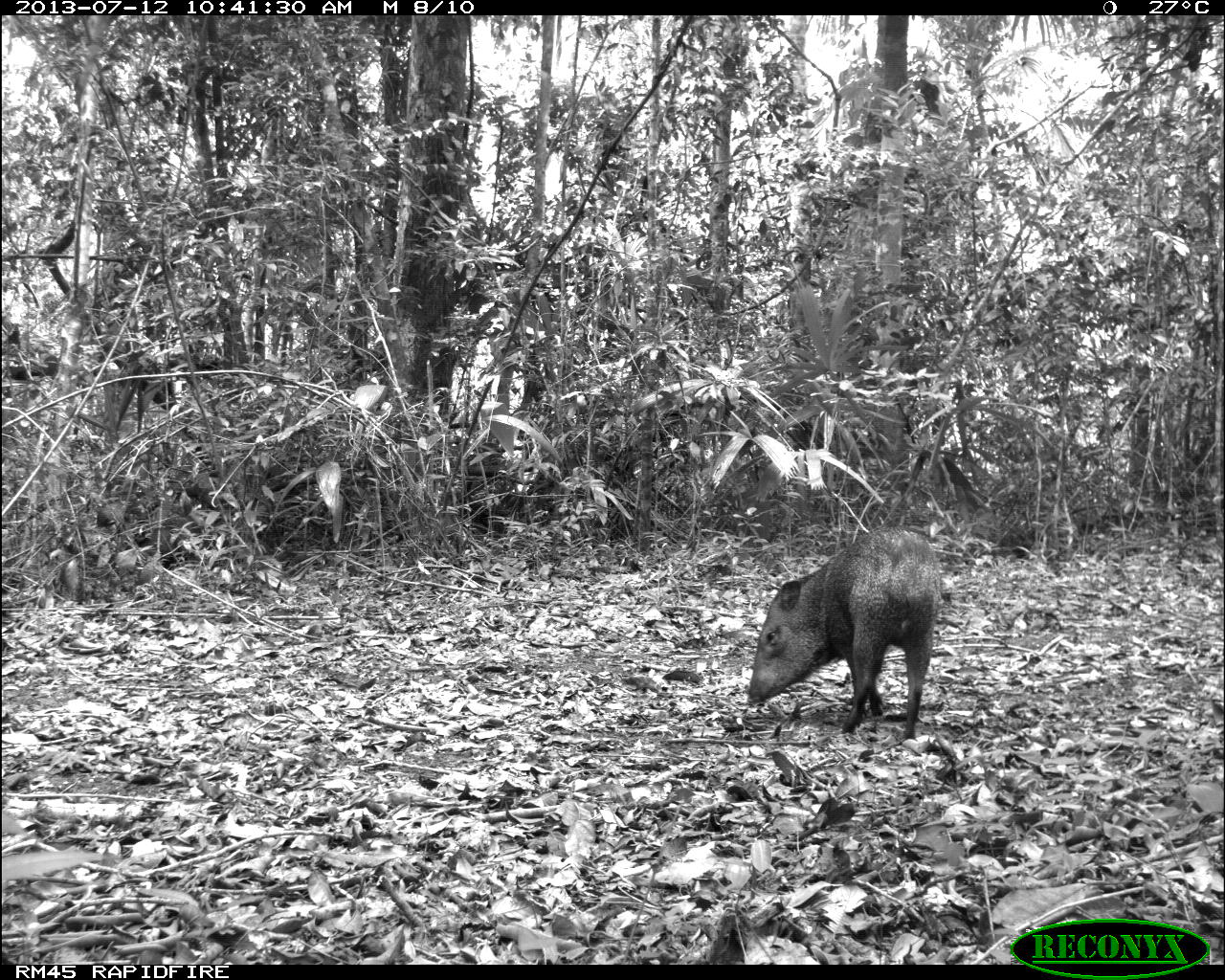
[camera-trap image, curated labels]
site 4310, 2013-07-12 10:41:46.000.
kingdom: Animalia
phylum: Chordata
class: Mammalia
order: Artiodactyla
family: Tayassuidae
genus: Pecari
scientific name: Pecari tajacu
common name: collared peccary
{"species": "Pecari tajacu (collared peccary)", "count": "13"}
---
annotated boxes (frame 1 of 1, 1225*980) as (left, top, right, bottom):
pecari tajacu: (747, 526, 943, 739)